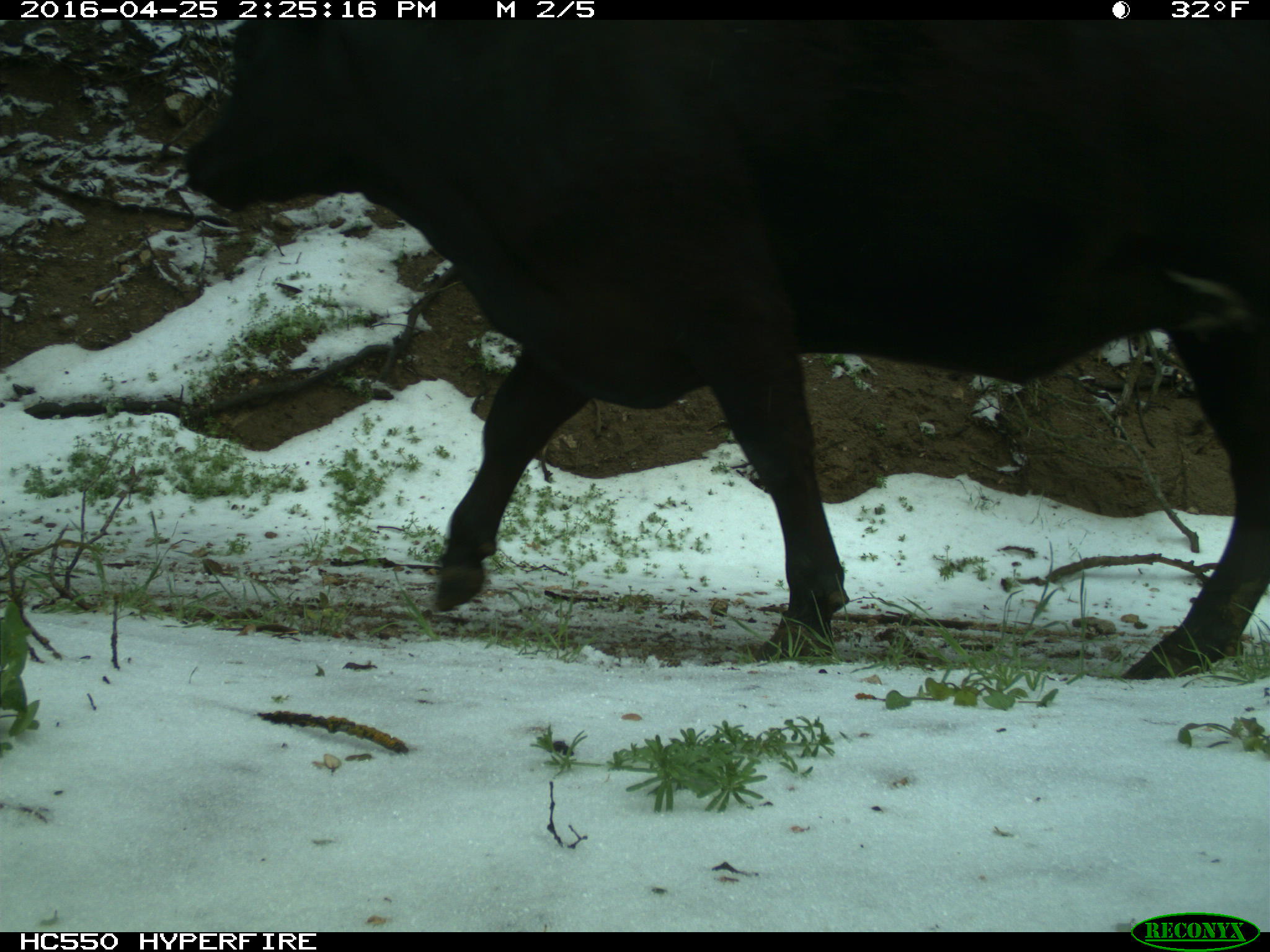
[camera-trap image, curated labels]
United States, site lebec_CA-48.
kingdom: Animalia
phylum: Chordata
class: Mammalia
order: Artiodactyla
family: Bovidae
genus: Bos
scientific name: Bos taurus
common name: domestic cow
Bos taurus (domestic cow).